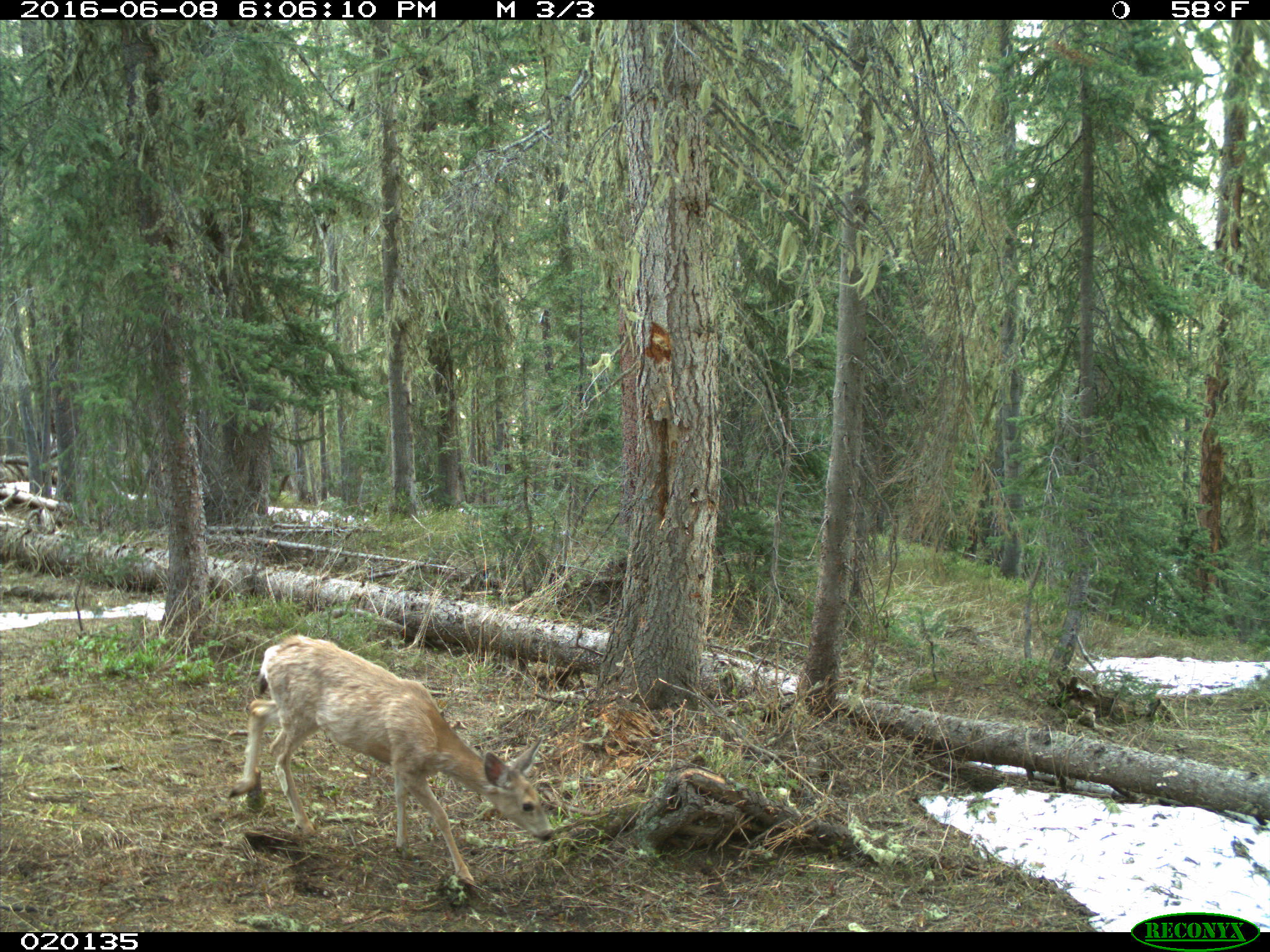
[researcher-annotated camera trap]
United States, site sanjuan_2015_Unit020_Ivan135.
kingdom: Animalia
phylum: Chordata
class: Mammalia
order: Artiodactyla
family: Cervidae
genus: Odocoileus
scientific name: Odocoileus hemionus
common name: mule deer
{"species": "Odocoileus hemionus (mule deer)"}